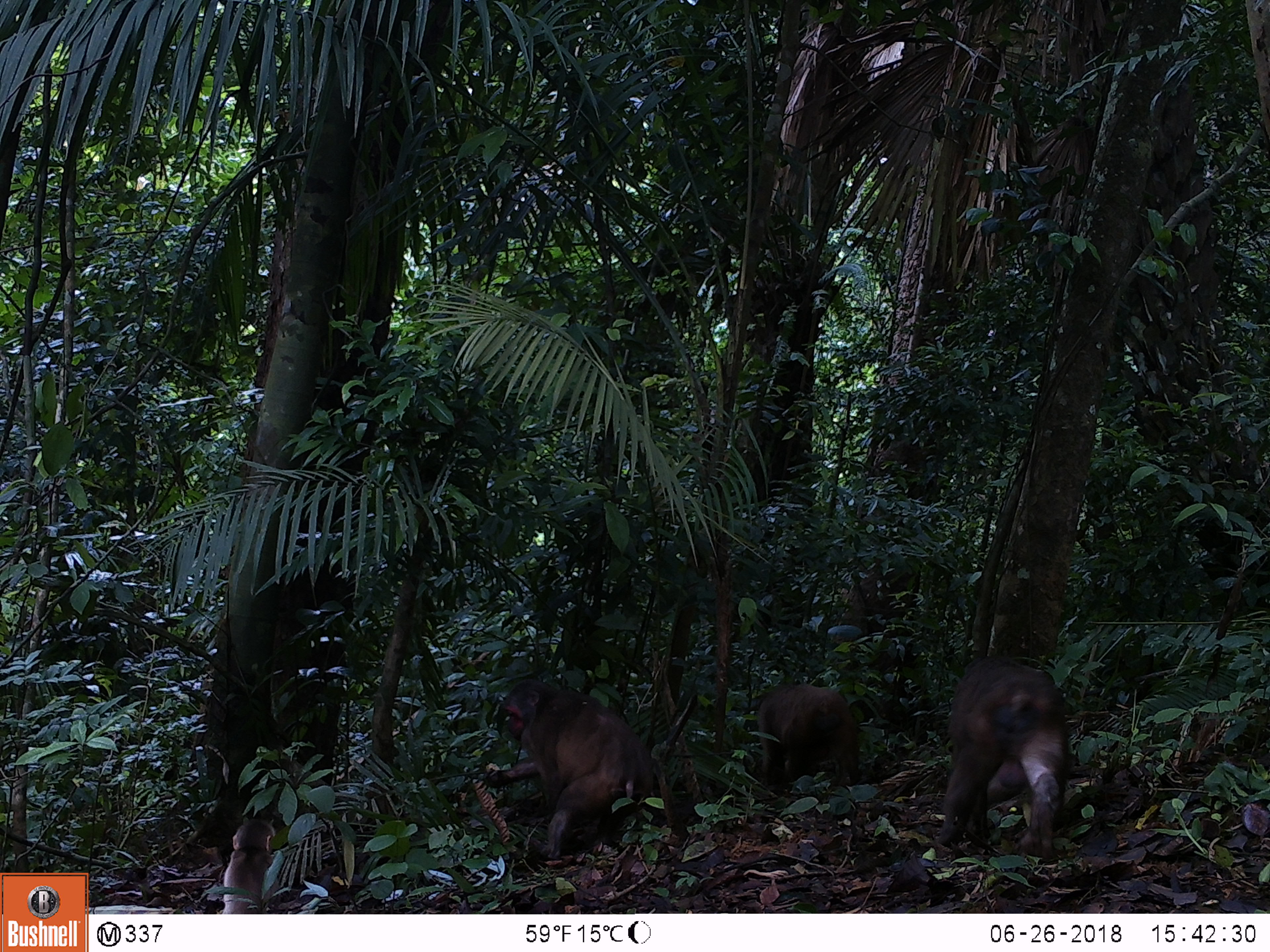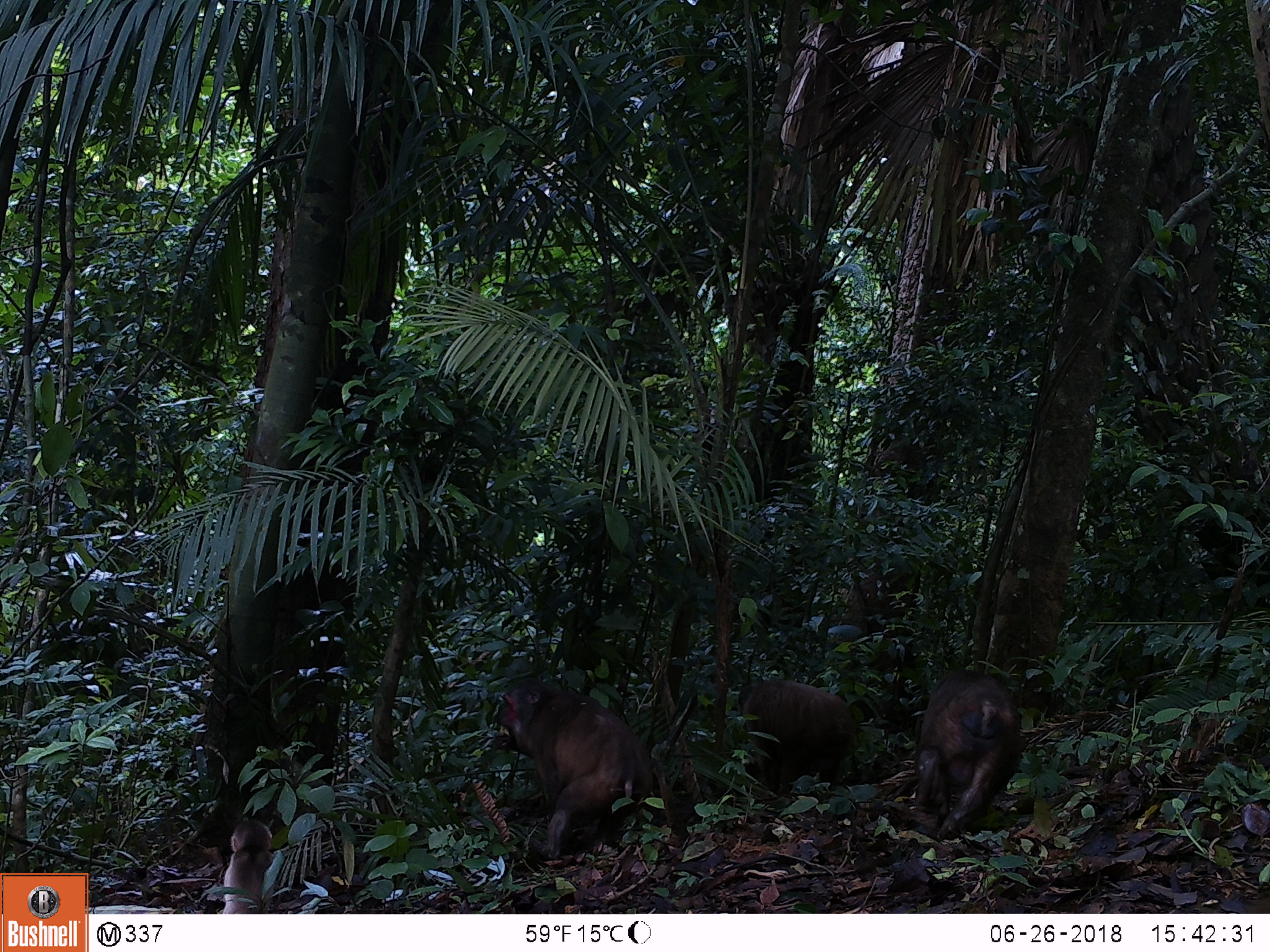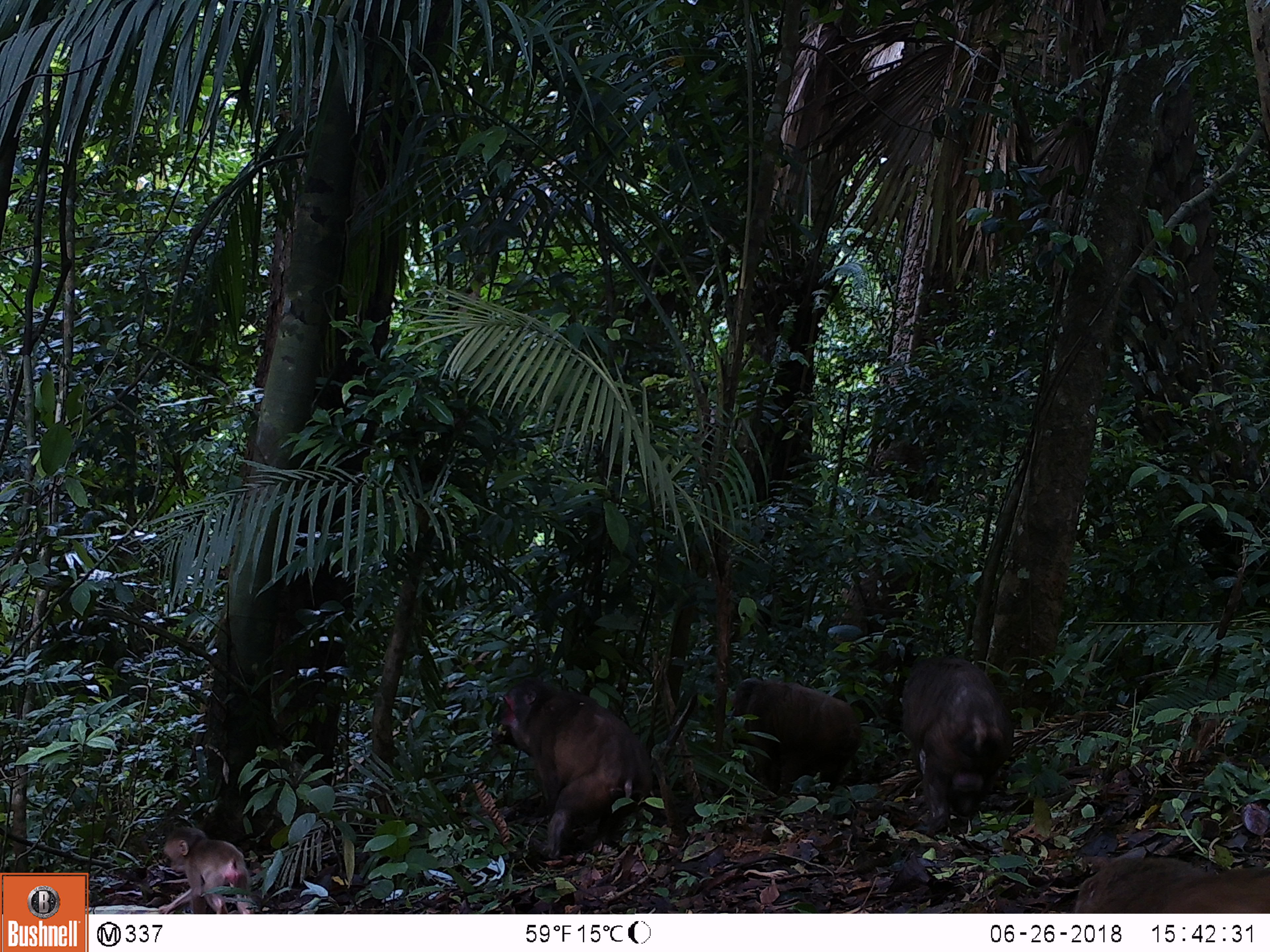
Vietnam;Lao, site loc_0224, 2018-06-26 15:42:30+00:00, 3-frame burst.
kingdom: Animalia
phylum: Chordata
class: Mammalia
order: Primates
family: Cercopithecidae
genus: Macaca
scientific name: Macaca arctoides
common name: stump-tailed macaque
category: stump tailed macaque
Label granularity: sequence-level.